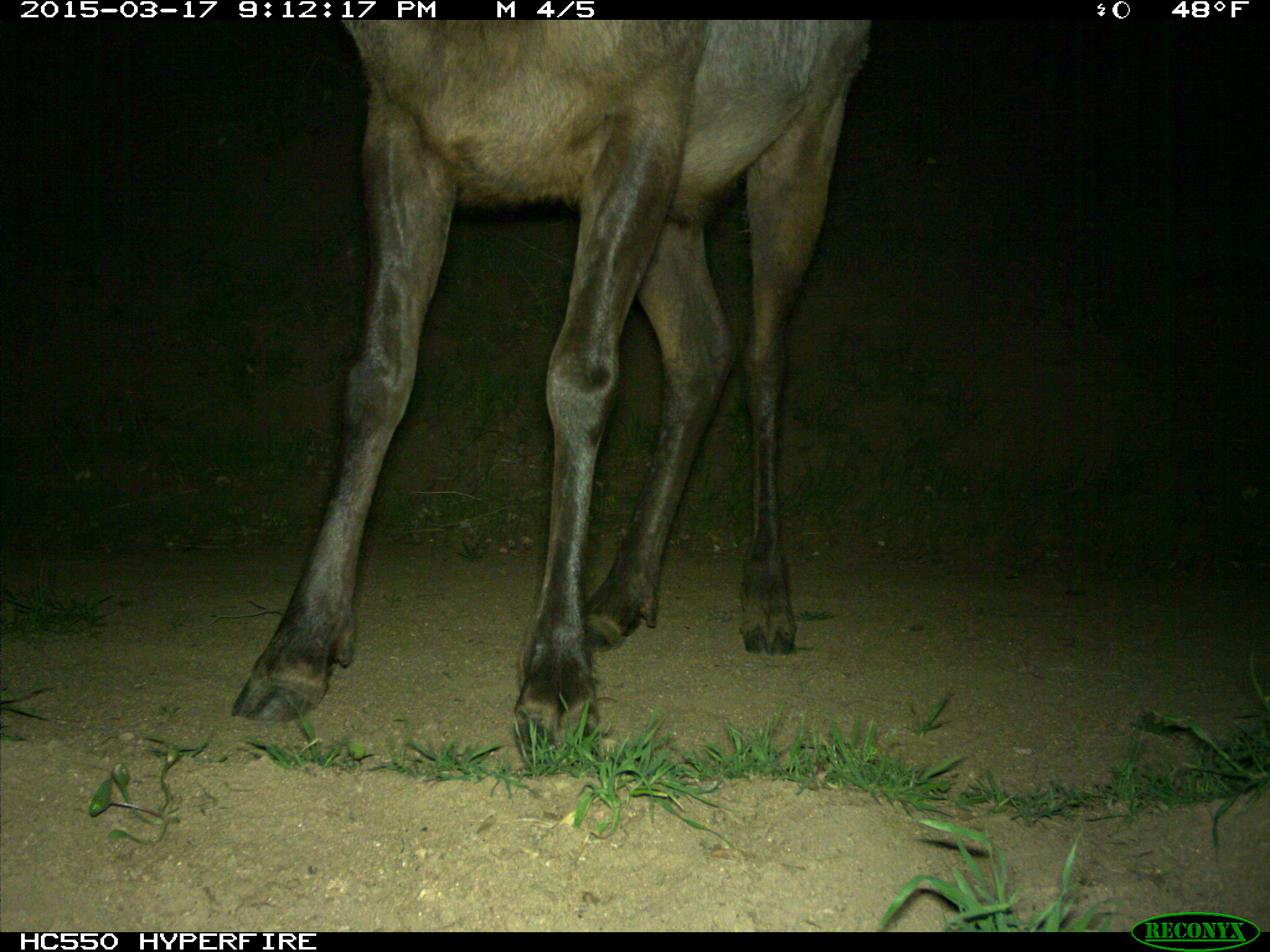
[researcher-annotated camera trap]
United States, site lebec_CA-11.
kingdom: Animalia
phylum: Chordata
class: Mammalia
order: Artiodactyla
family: Cervidae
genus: Cervus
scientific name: Cervus canadensis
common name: elk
Cervus canadensis (elk).